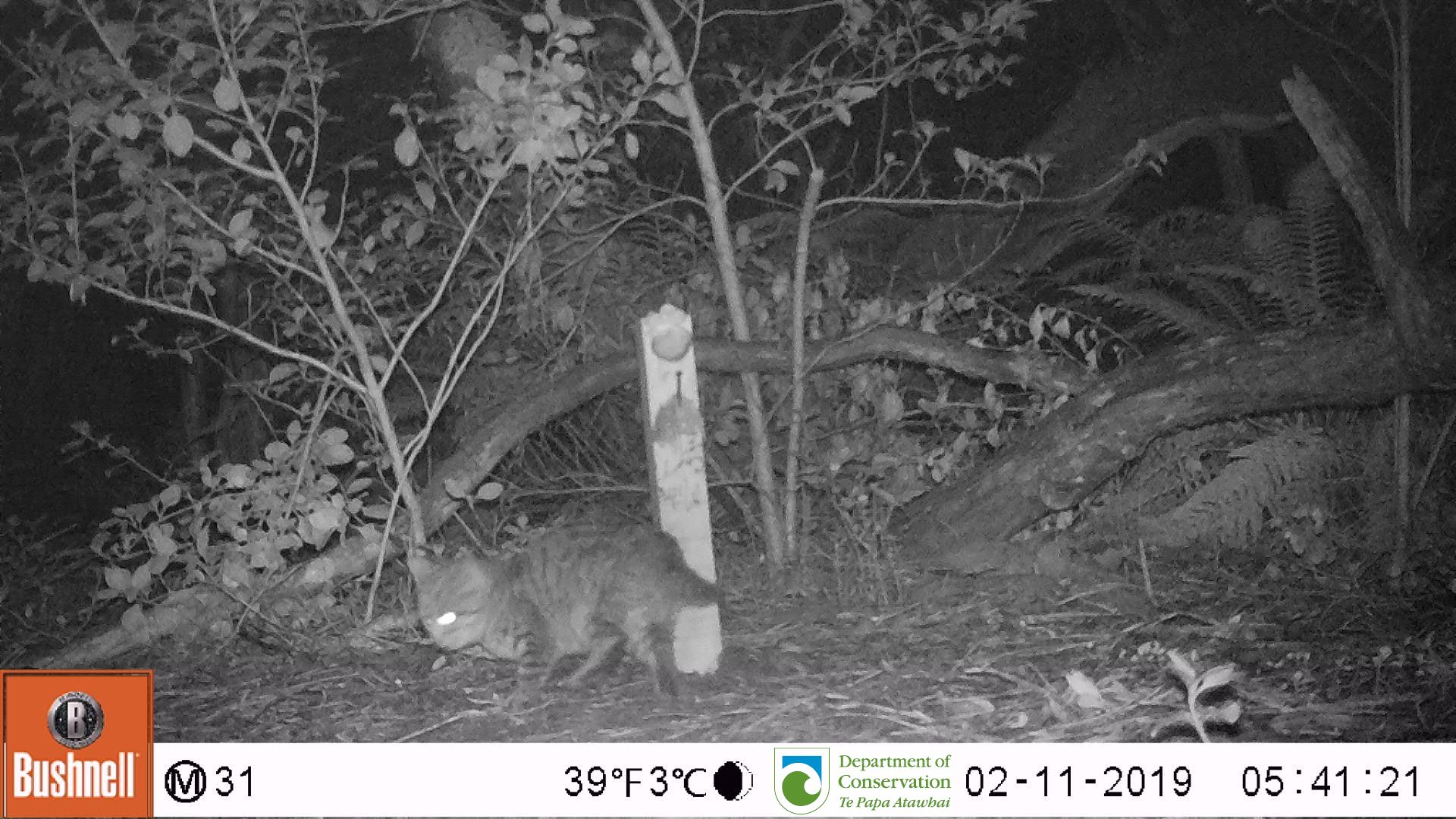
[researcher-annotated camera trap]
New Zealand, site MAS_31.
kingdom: Animalia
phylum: Chordata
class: Mammalia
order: Carnivora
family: Felidae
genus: Felis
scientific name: Felis catus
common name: domestic cat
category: cat